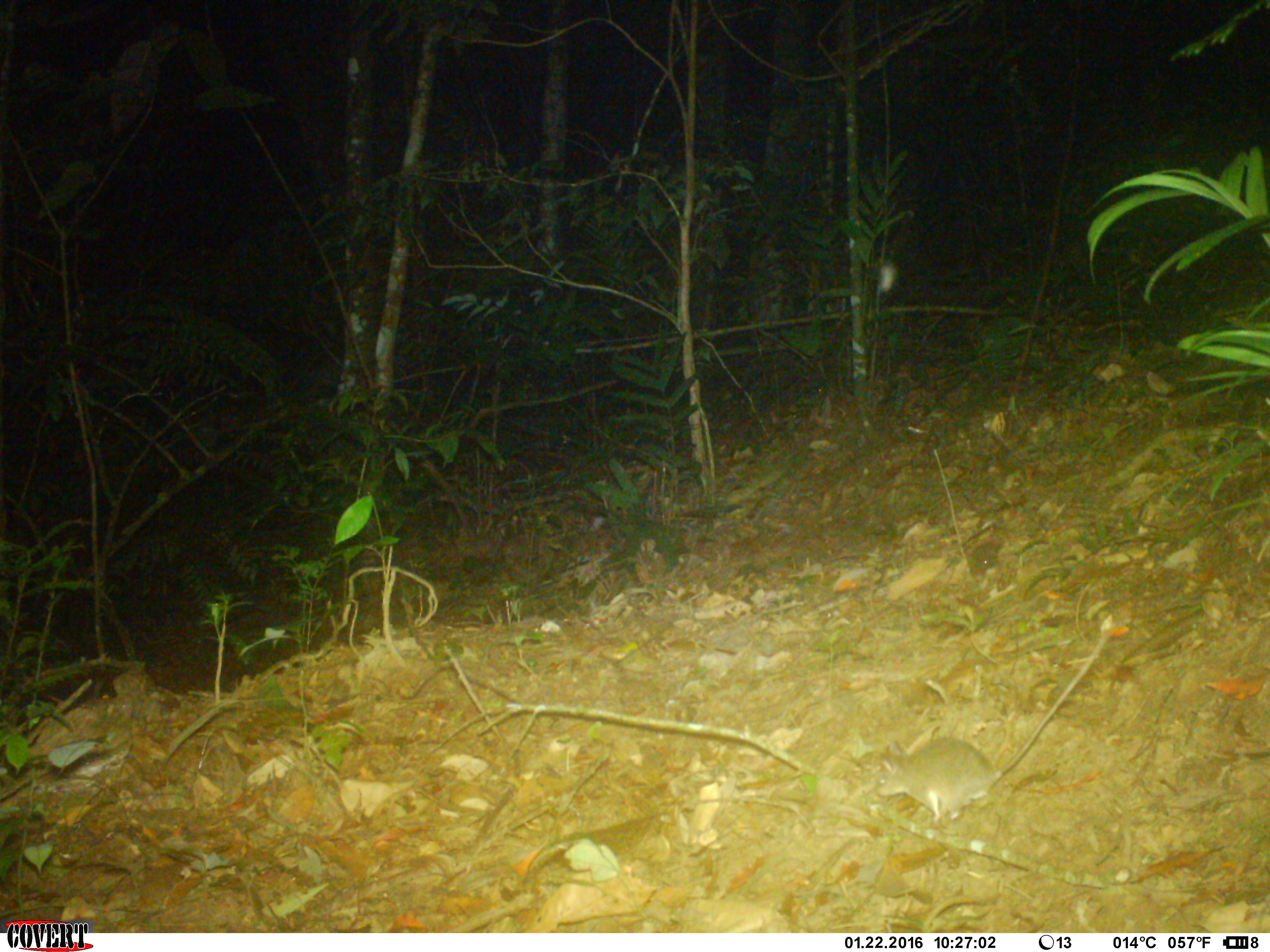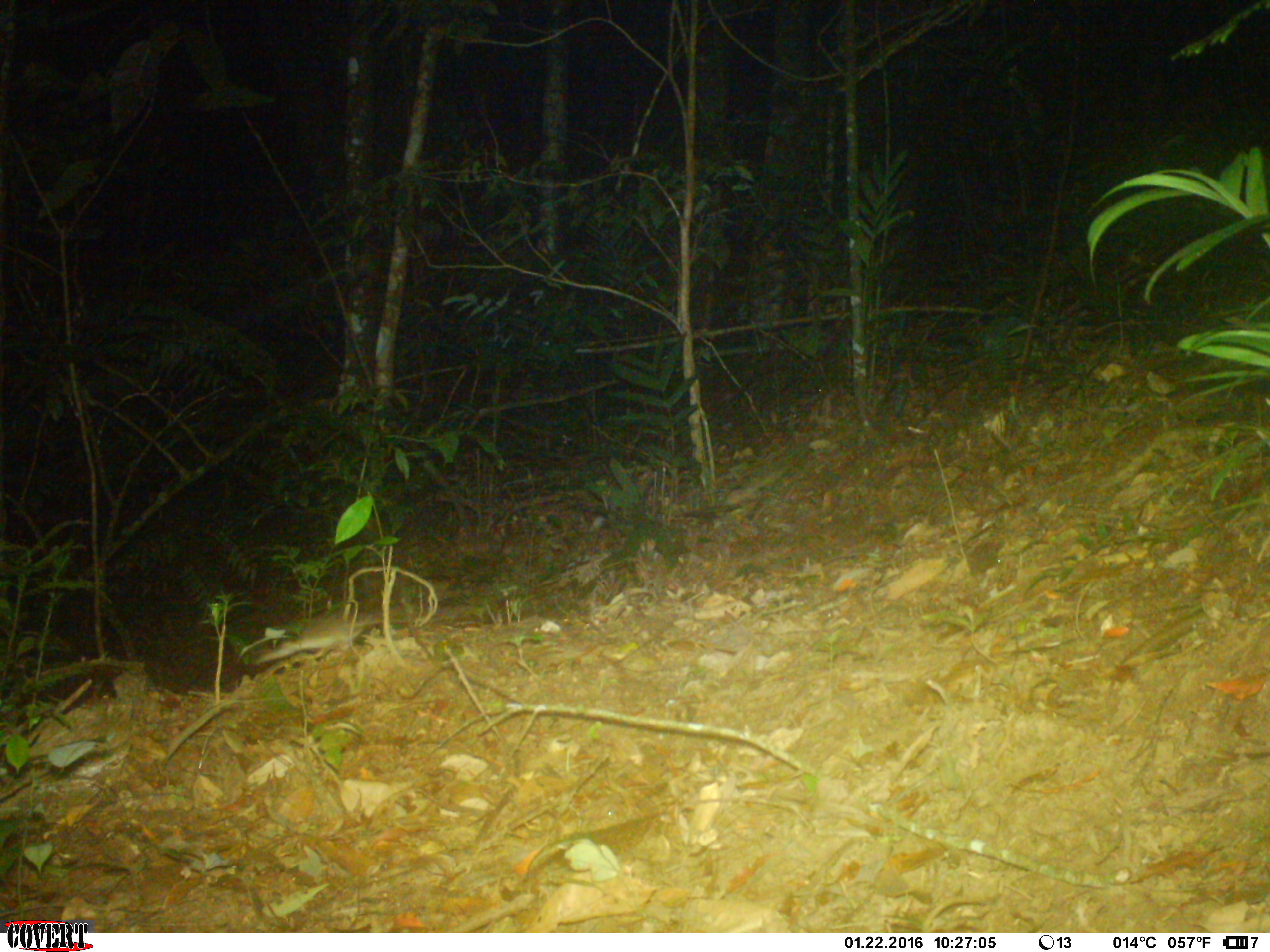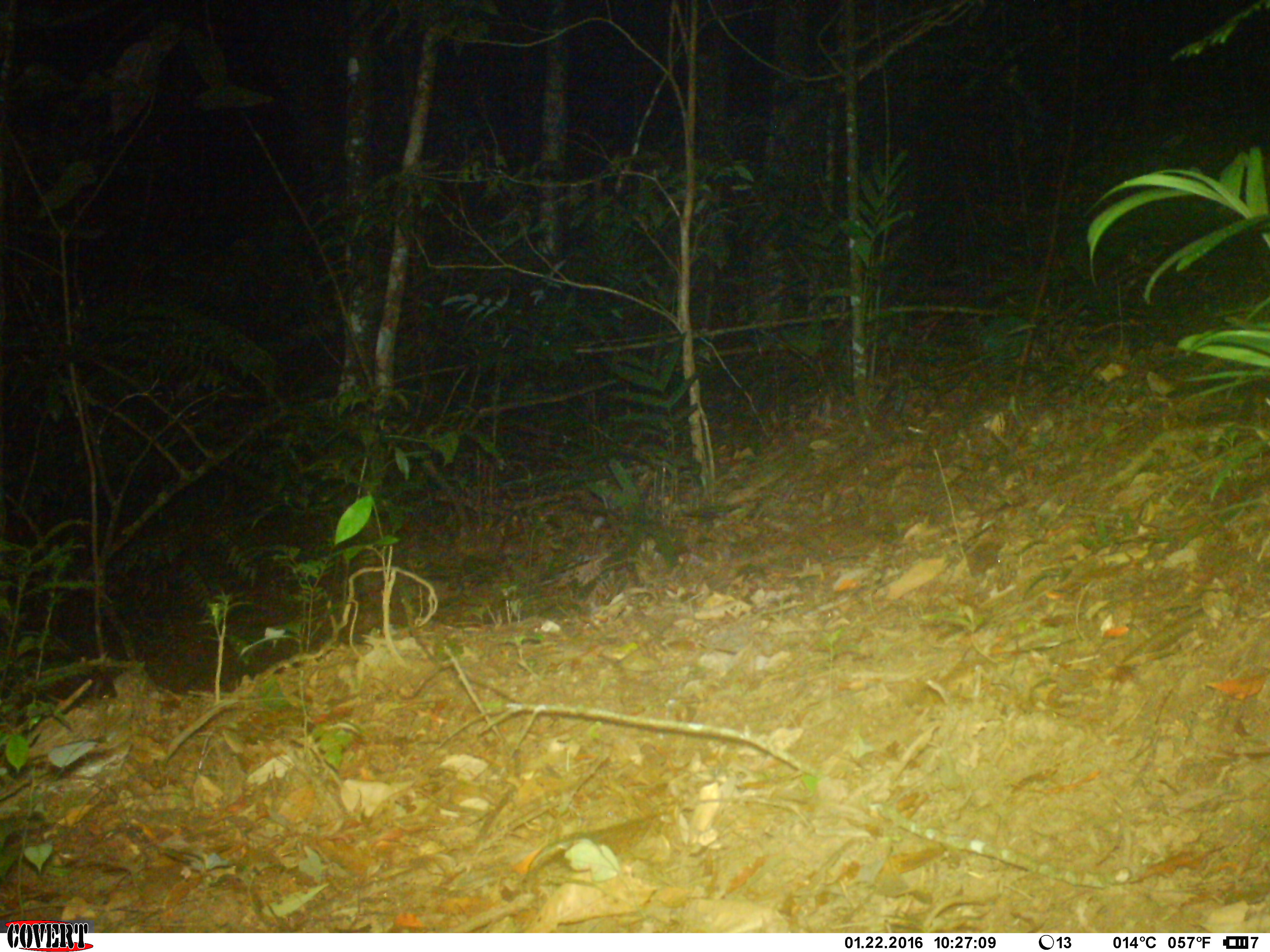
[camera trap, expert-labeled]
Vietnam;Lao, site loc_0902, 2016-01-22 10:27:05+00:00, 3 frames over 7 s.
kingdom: Animalia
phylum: Chordata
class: Mammalia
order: Rodentia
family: Muridae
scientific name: Muridae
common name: old-world mice and rats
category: unidentified murid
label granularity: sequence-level